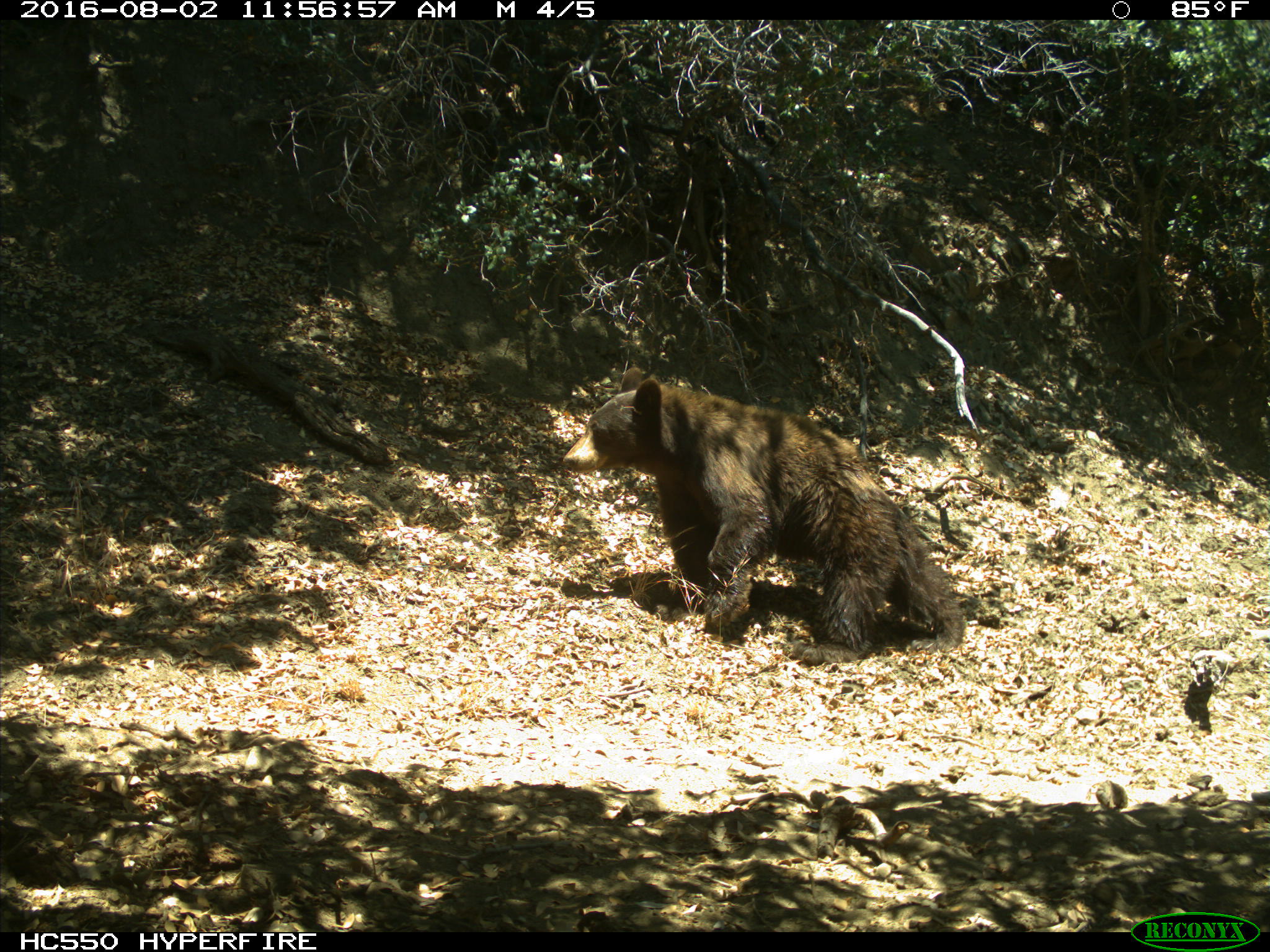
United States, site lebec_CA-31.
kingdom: Animalia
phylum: Chordata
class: Mammalia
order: Carnivora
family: Ursidae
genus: Ursus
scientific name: Ursus americanus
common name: american black bear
Ursus americanus (american black bear).